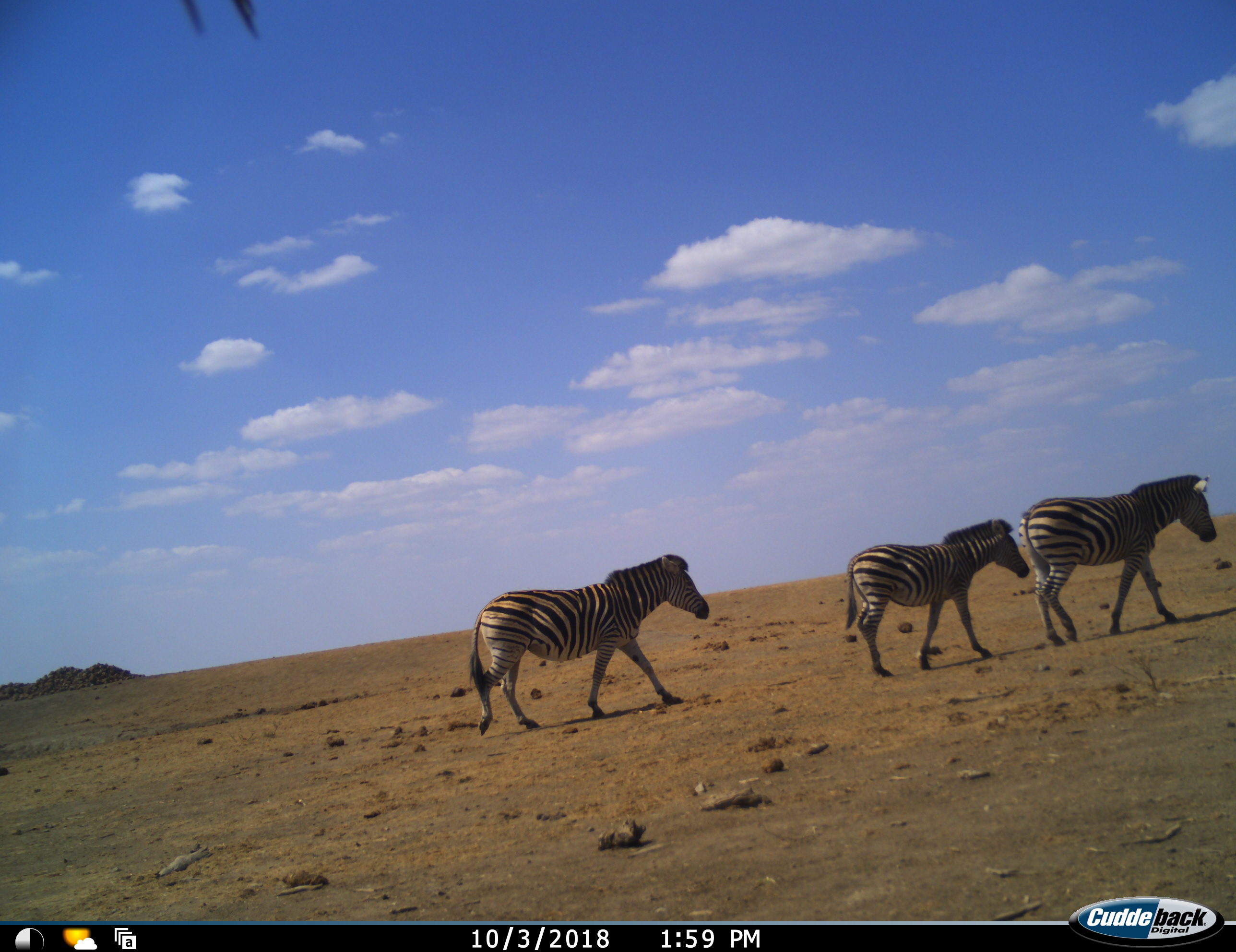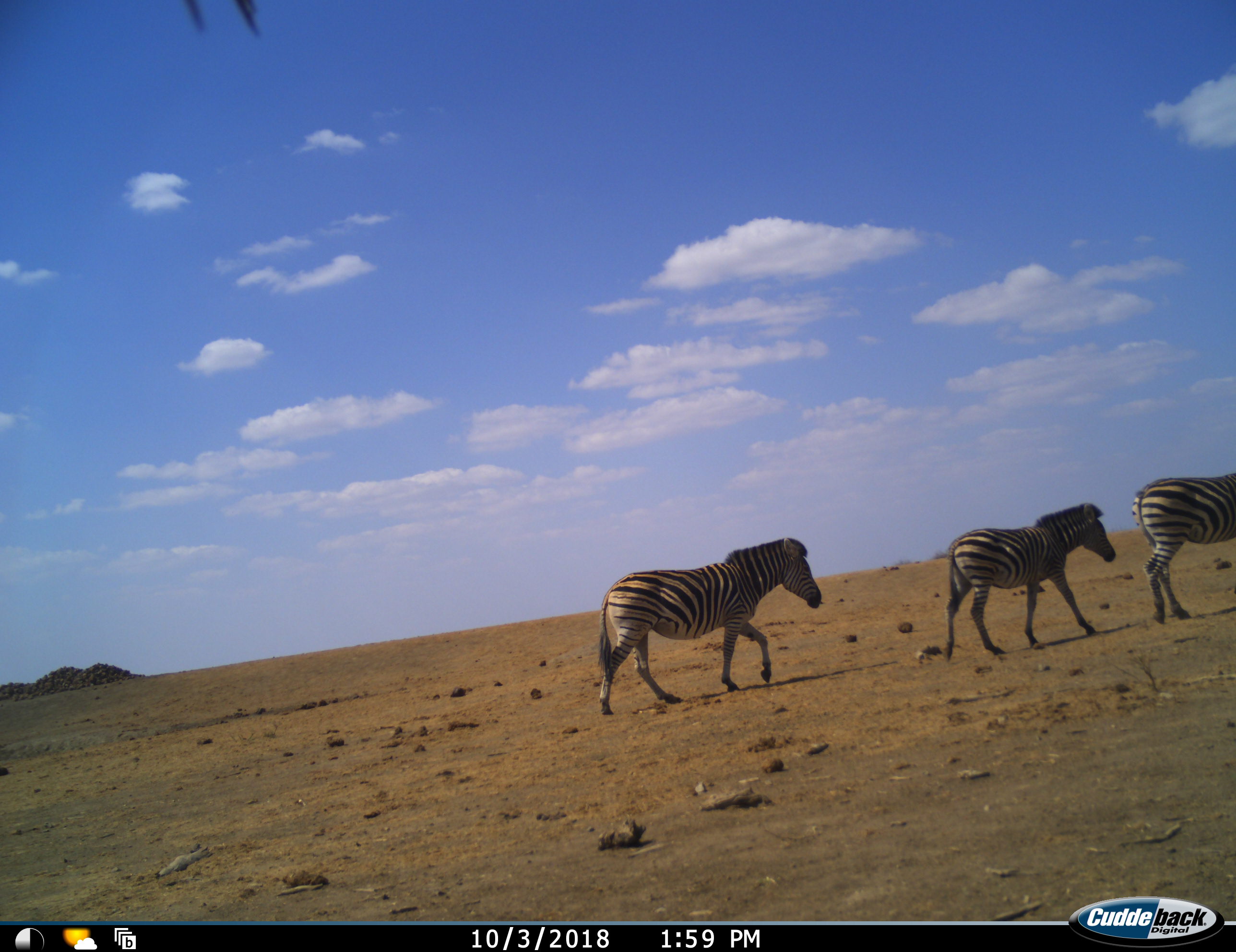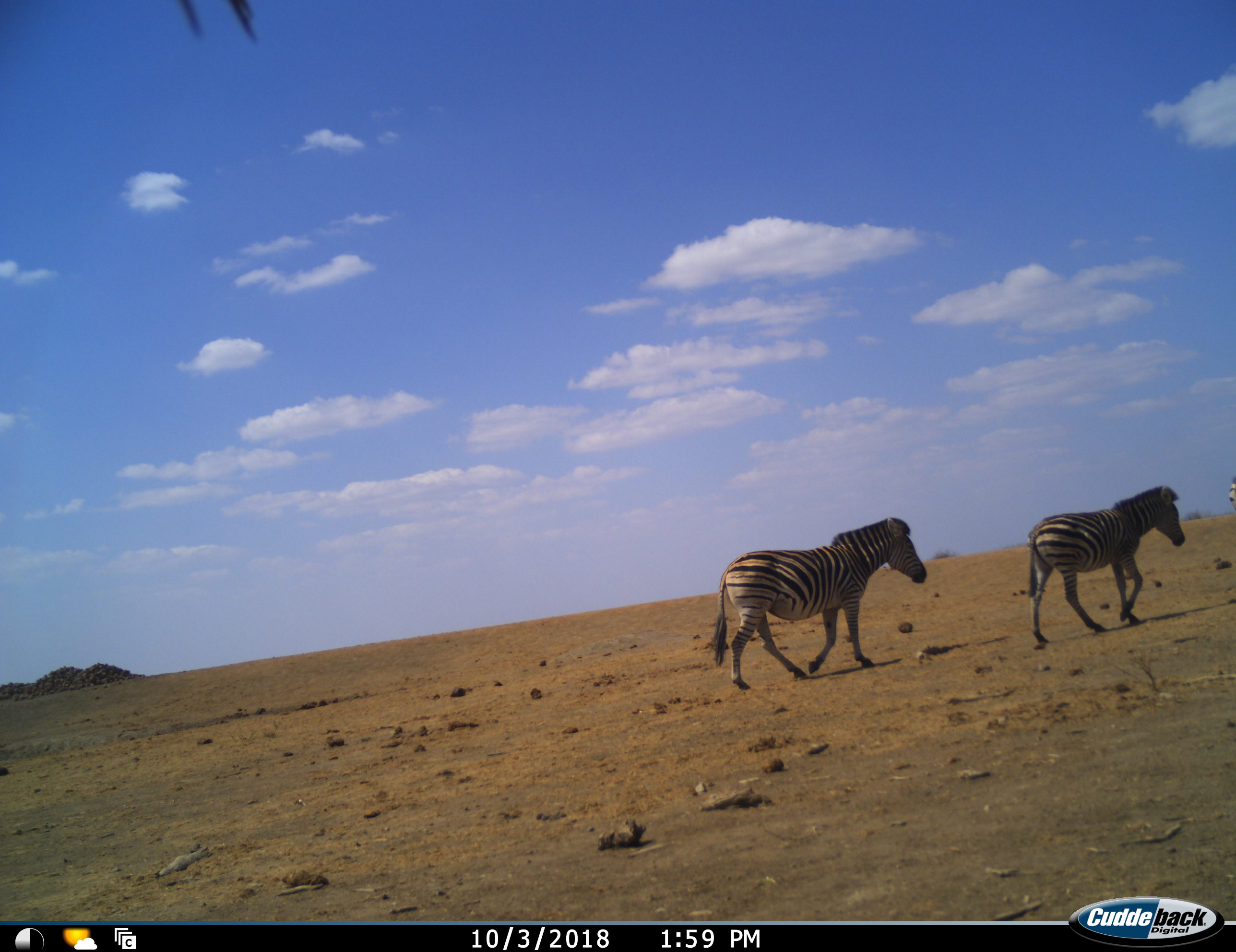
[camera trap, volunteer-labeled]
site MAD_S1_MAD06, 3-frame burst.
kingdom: Animalia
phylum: Chordata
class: Mammalia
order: Perissodactyla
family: Equidae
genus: Equus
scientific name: Equus quagga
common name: plains zebra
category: zebraplains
Zebraplains (plains zebra) (Equus quagga), count 3. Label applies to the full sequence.